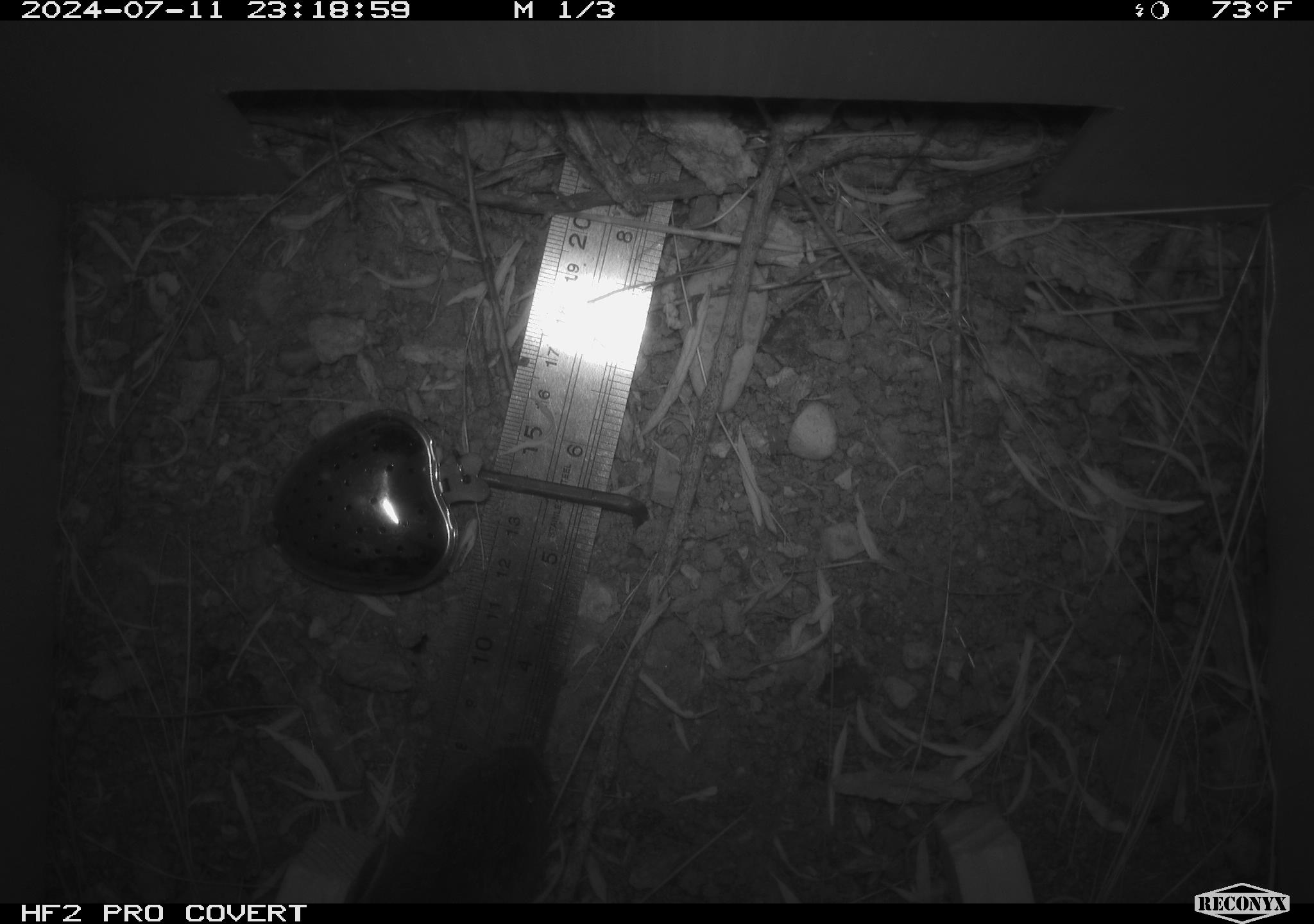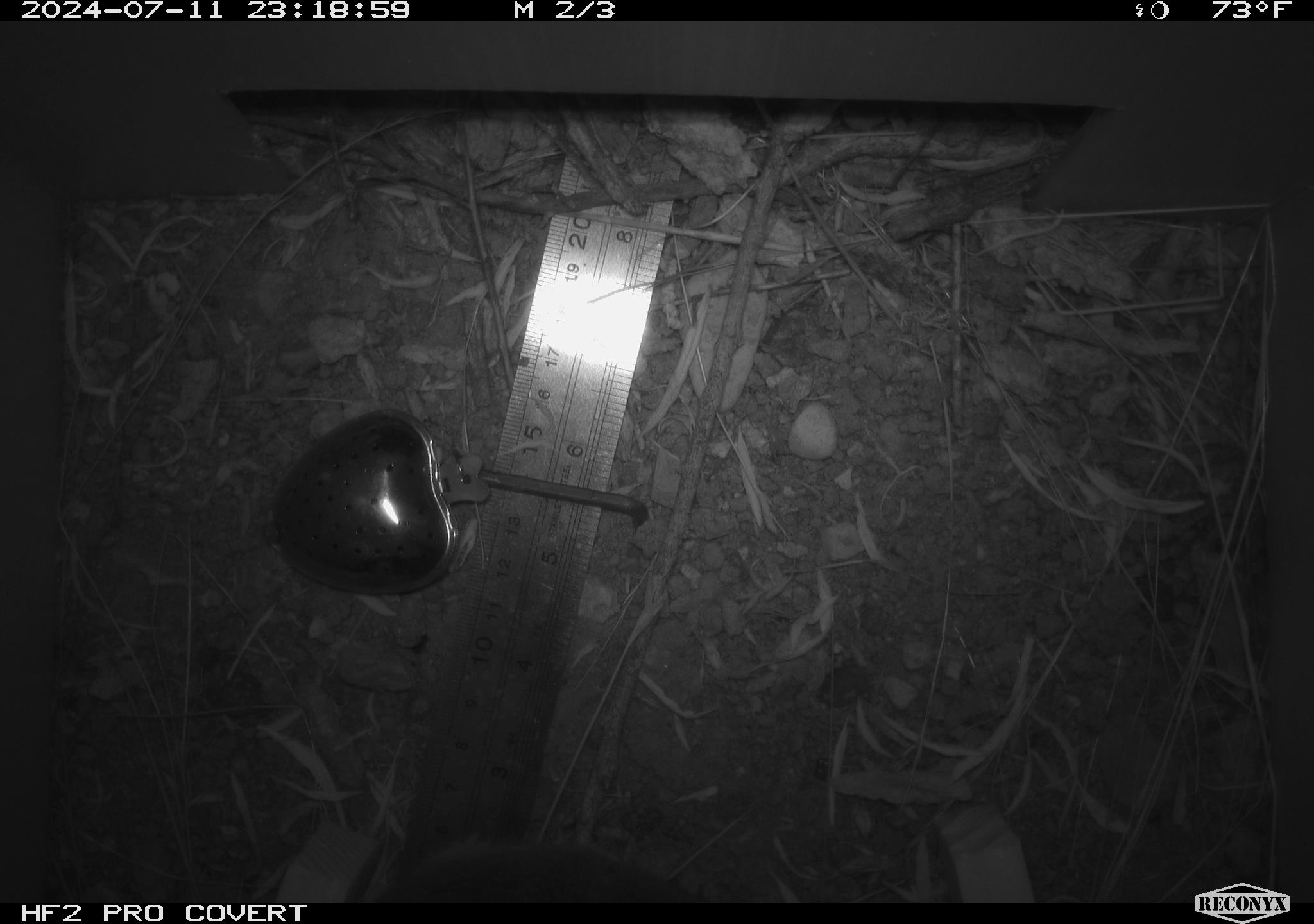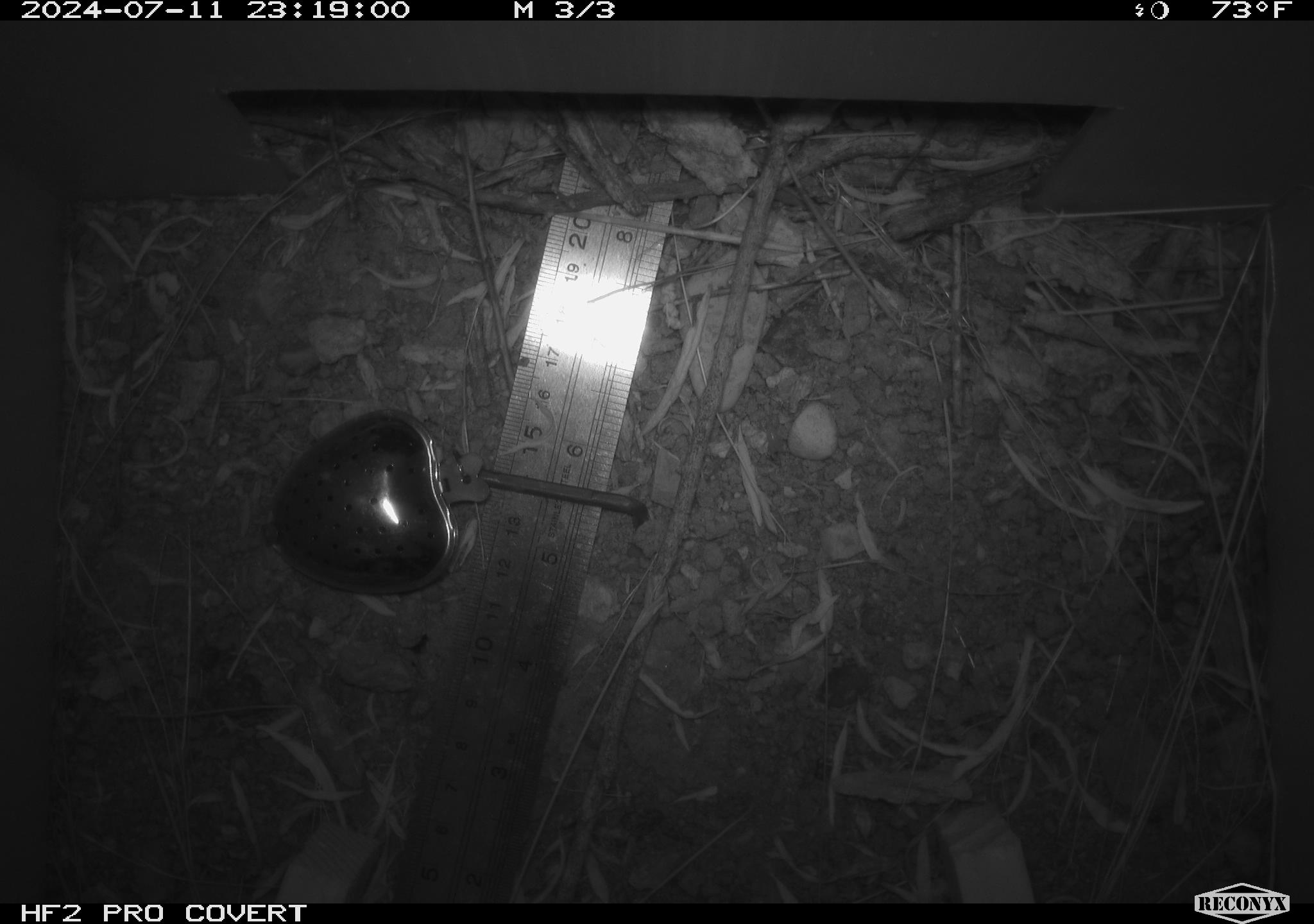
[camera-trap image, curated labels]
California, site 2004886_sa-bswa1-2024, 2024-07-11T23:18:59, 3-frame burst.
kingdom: Animalia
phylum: Chordata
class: Mammalia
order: Rodentia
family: Cricetidae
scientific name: Arvicolinae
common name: voles, lemmings, and muskrats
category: arvicolinae subfamily